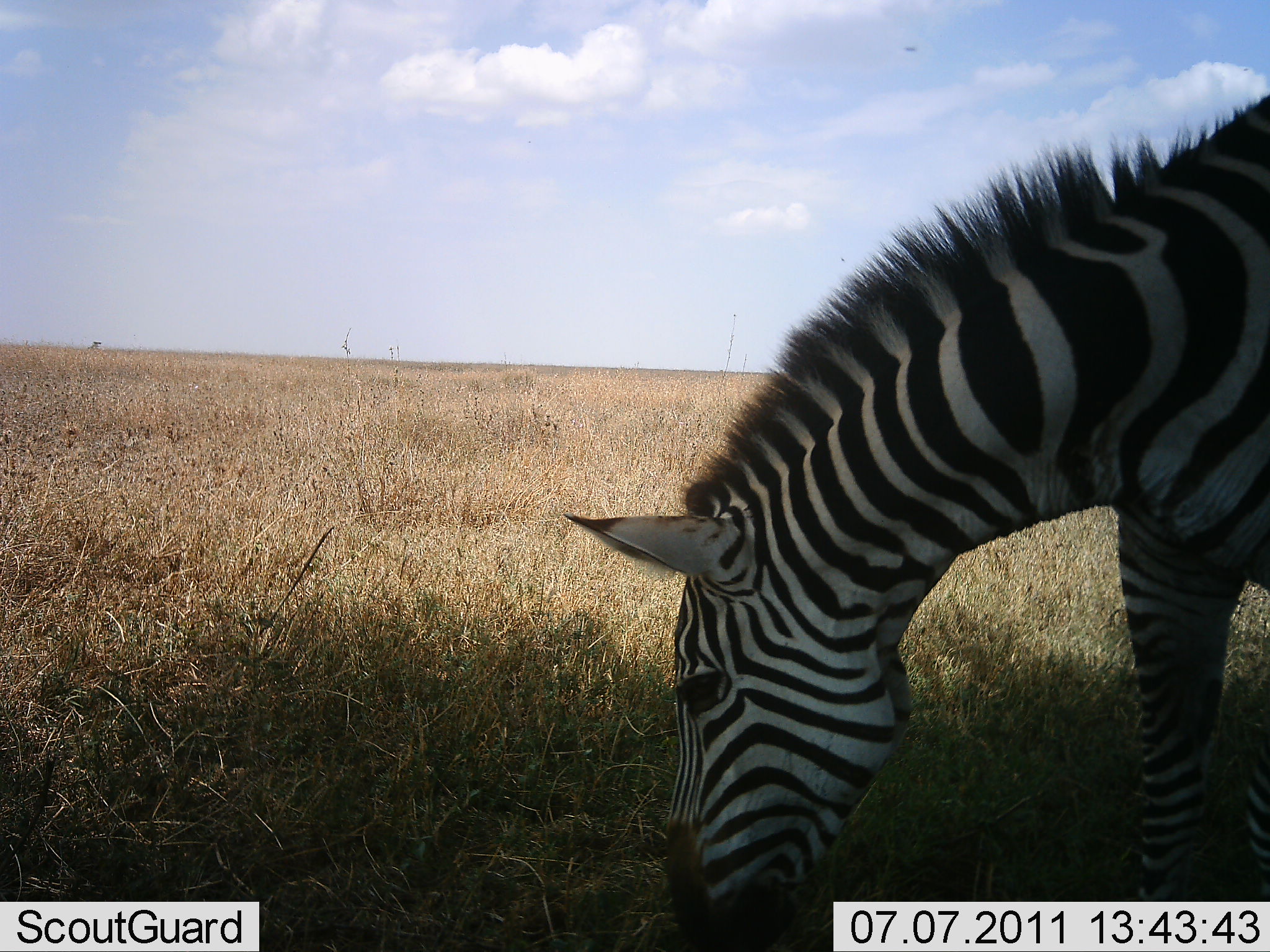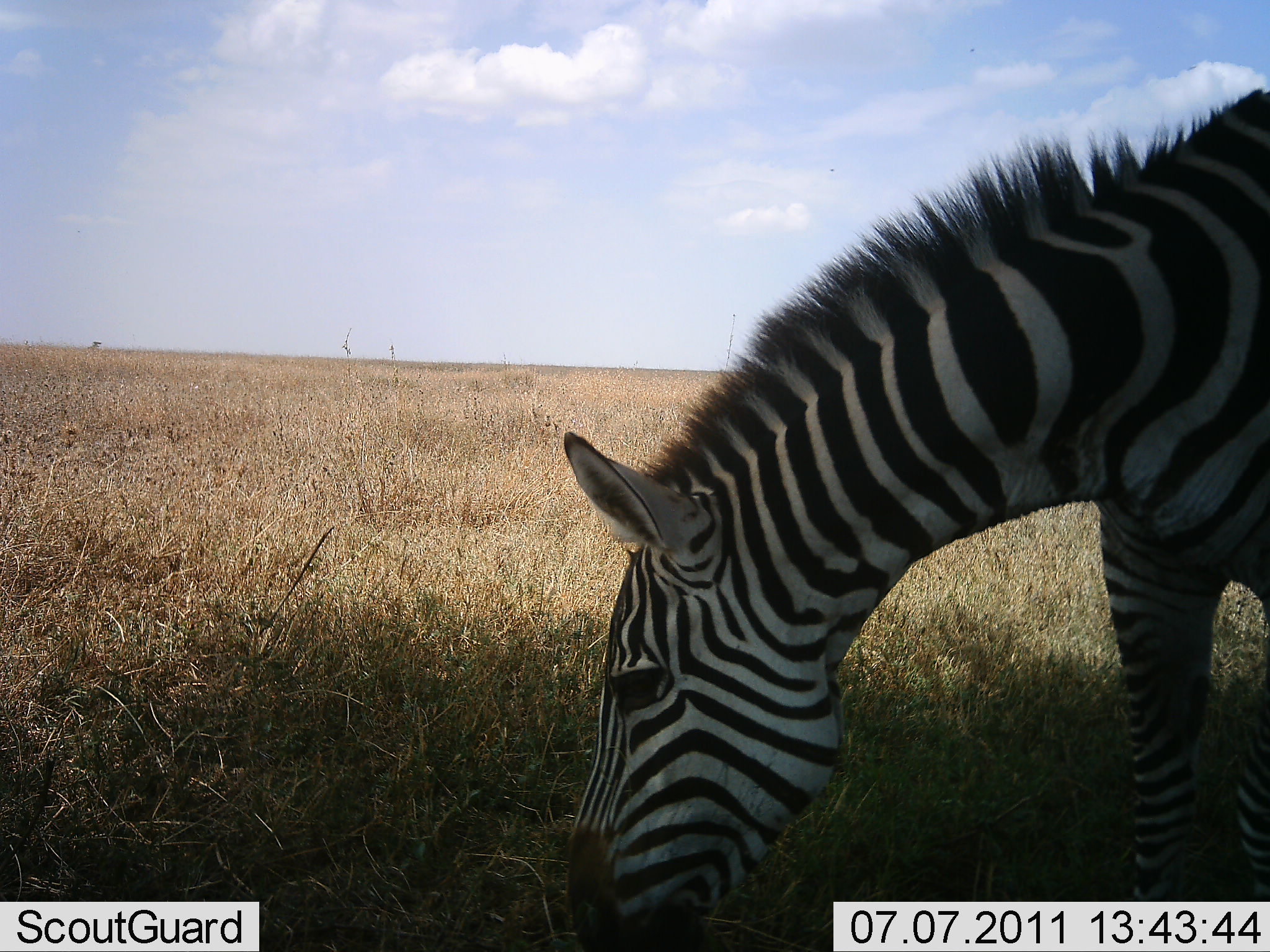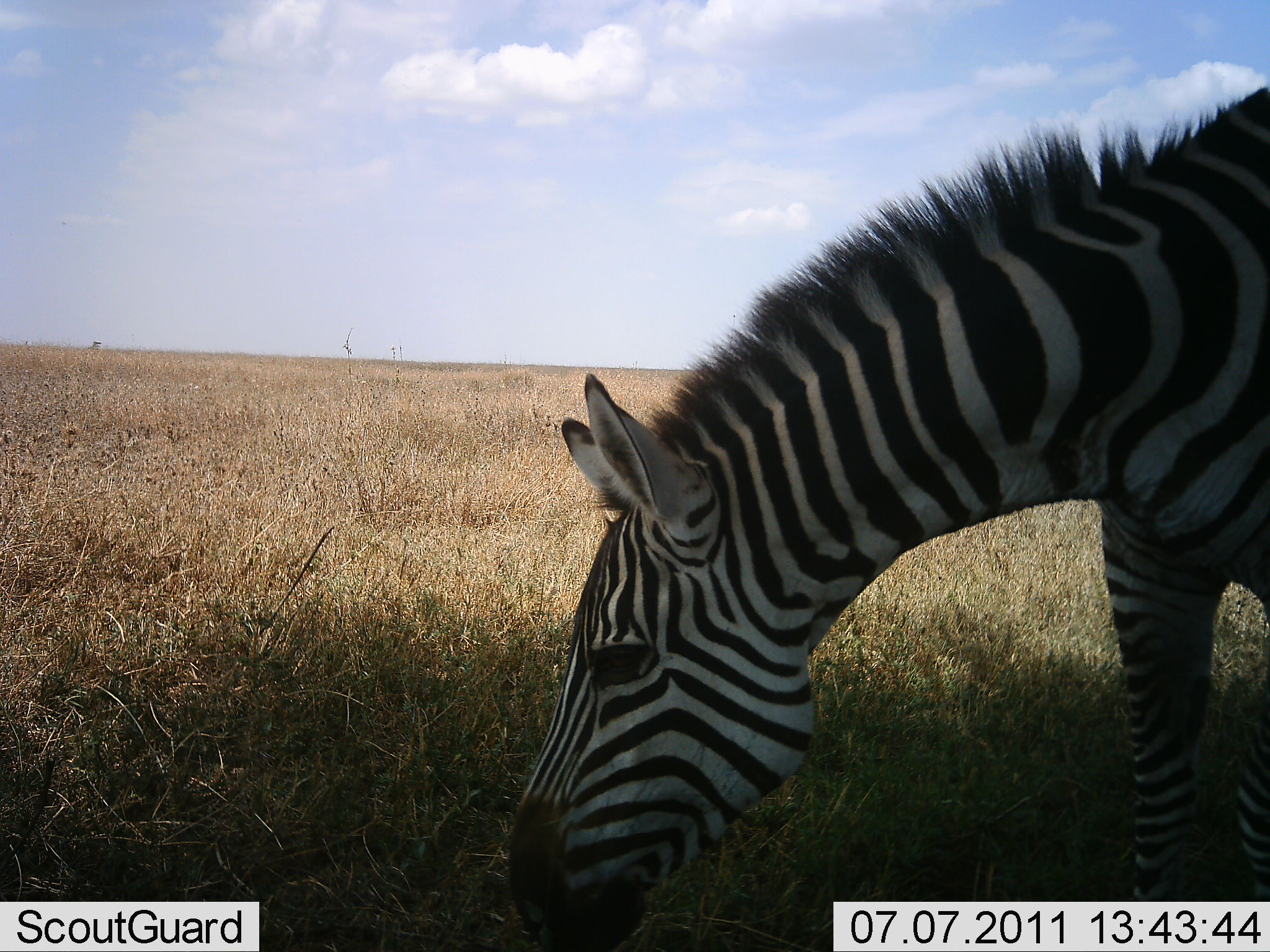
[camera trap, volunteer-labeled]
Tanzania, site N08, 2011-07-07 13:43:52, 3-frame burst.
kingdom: Animalia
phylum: Chordata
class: Mammalia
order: Perissodactyla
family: Equidae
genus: Equus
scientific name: Equus quagga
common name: plains zebra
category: zebra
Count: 1.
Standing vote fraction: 8%.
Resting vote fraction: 0%.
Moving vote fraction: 0%.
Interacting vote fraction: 0%.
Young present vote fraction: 0%.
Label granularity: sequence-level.